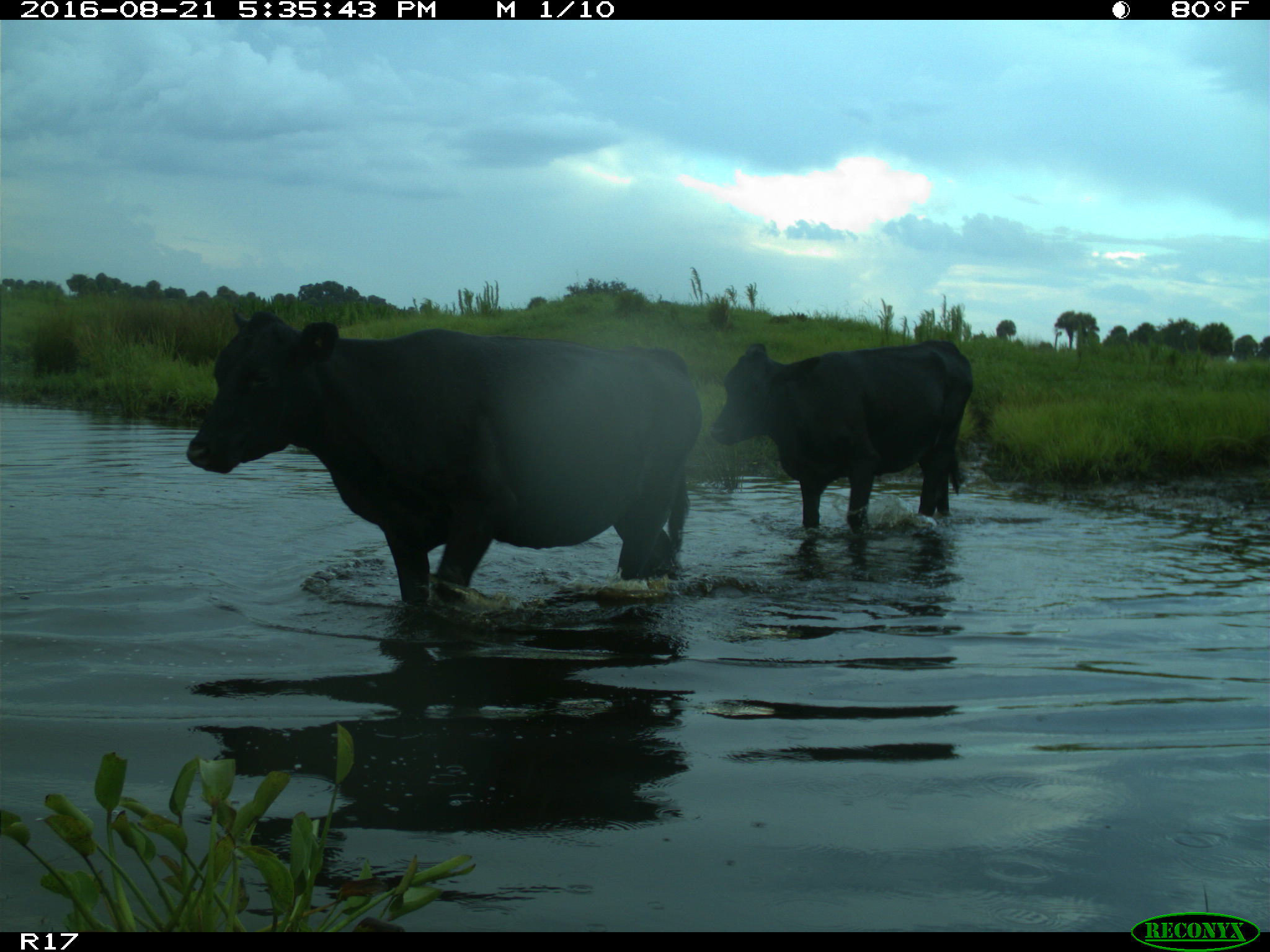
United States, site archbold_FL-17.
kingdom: Animalia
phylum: Chordata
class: Mammalia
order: Artiodactyla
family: Bovidae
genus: Bos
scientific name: Bos taurus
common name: domestic cow